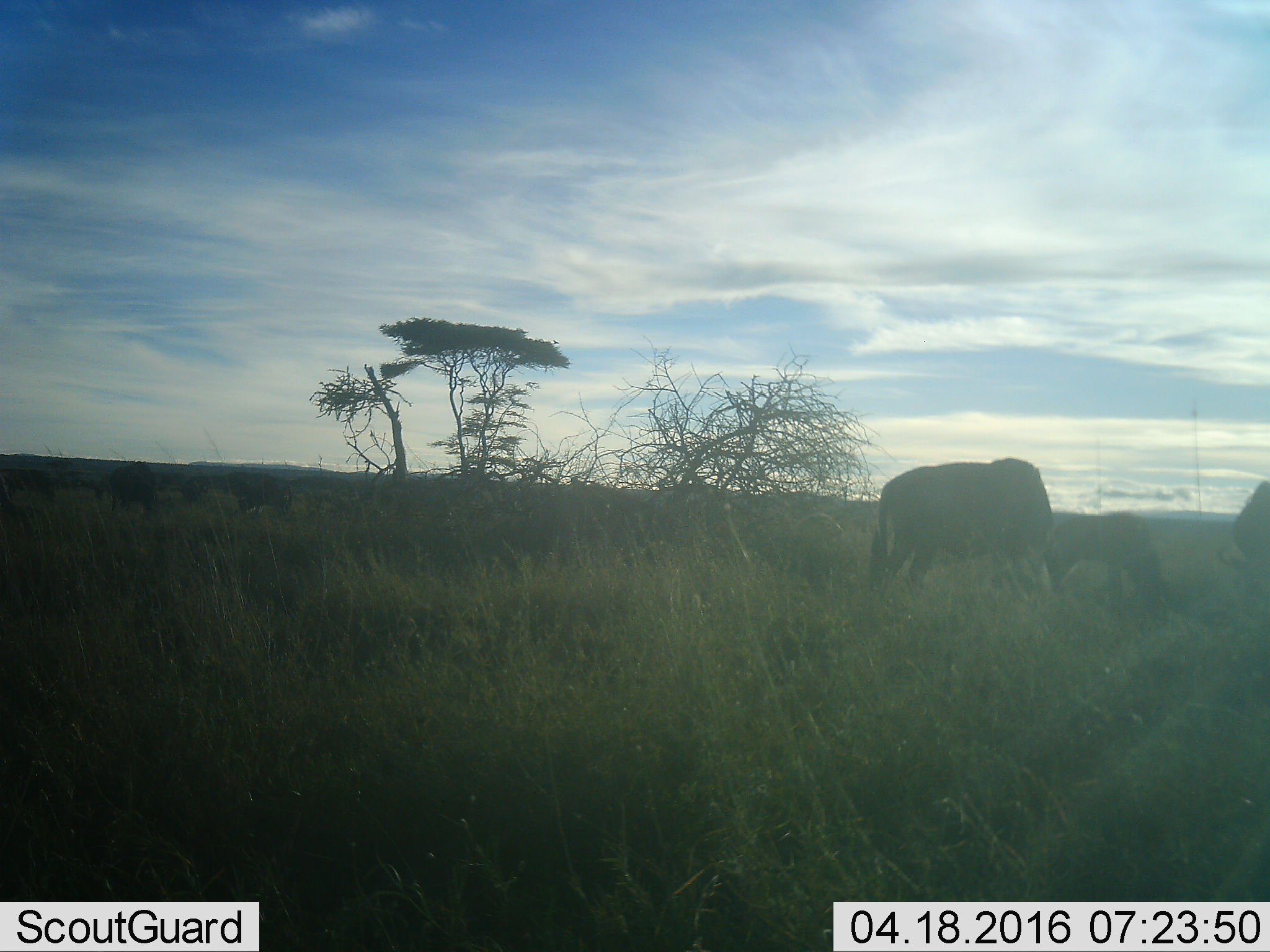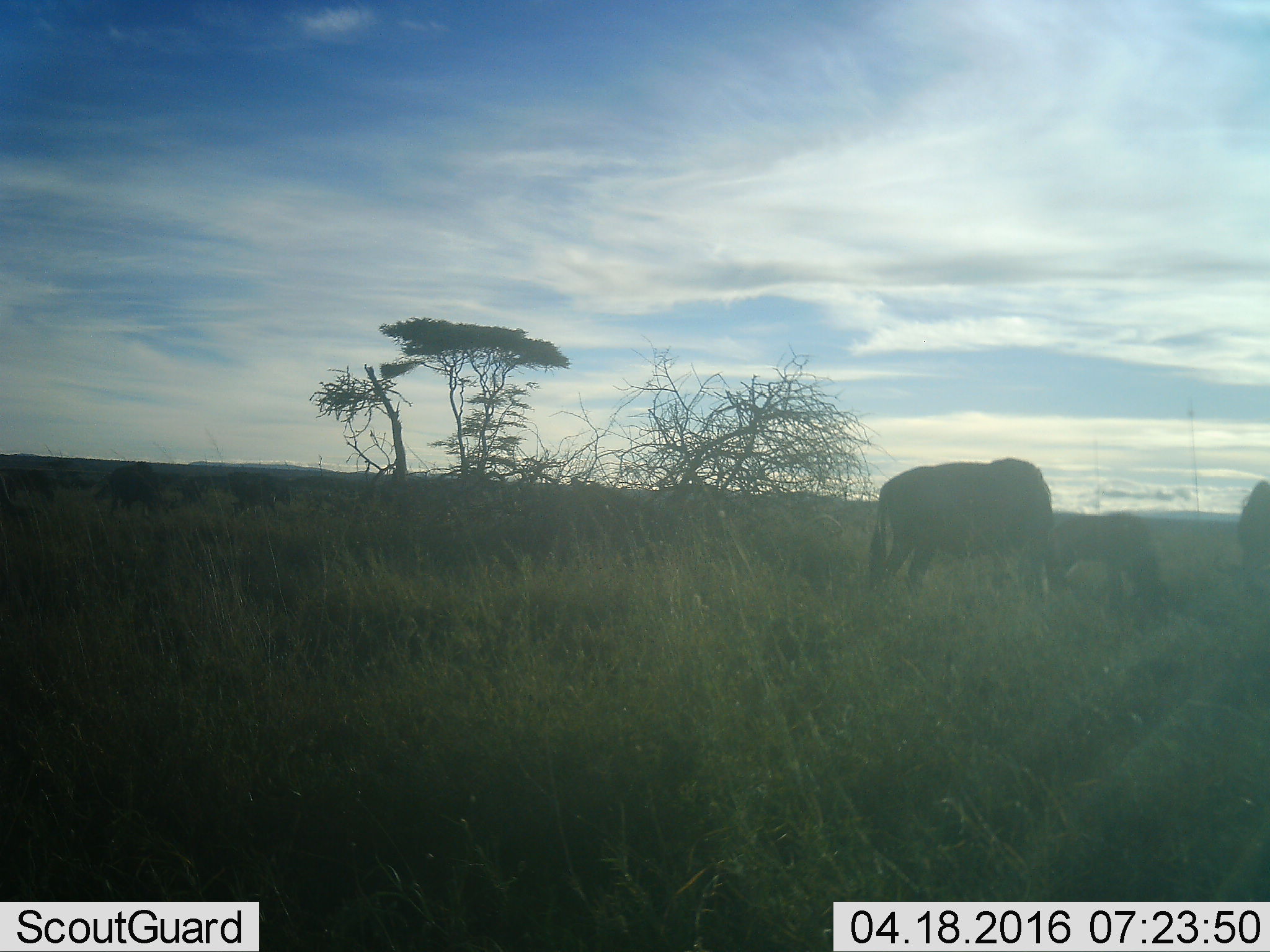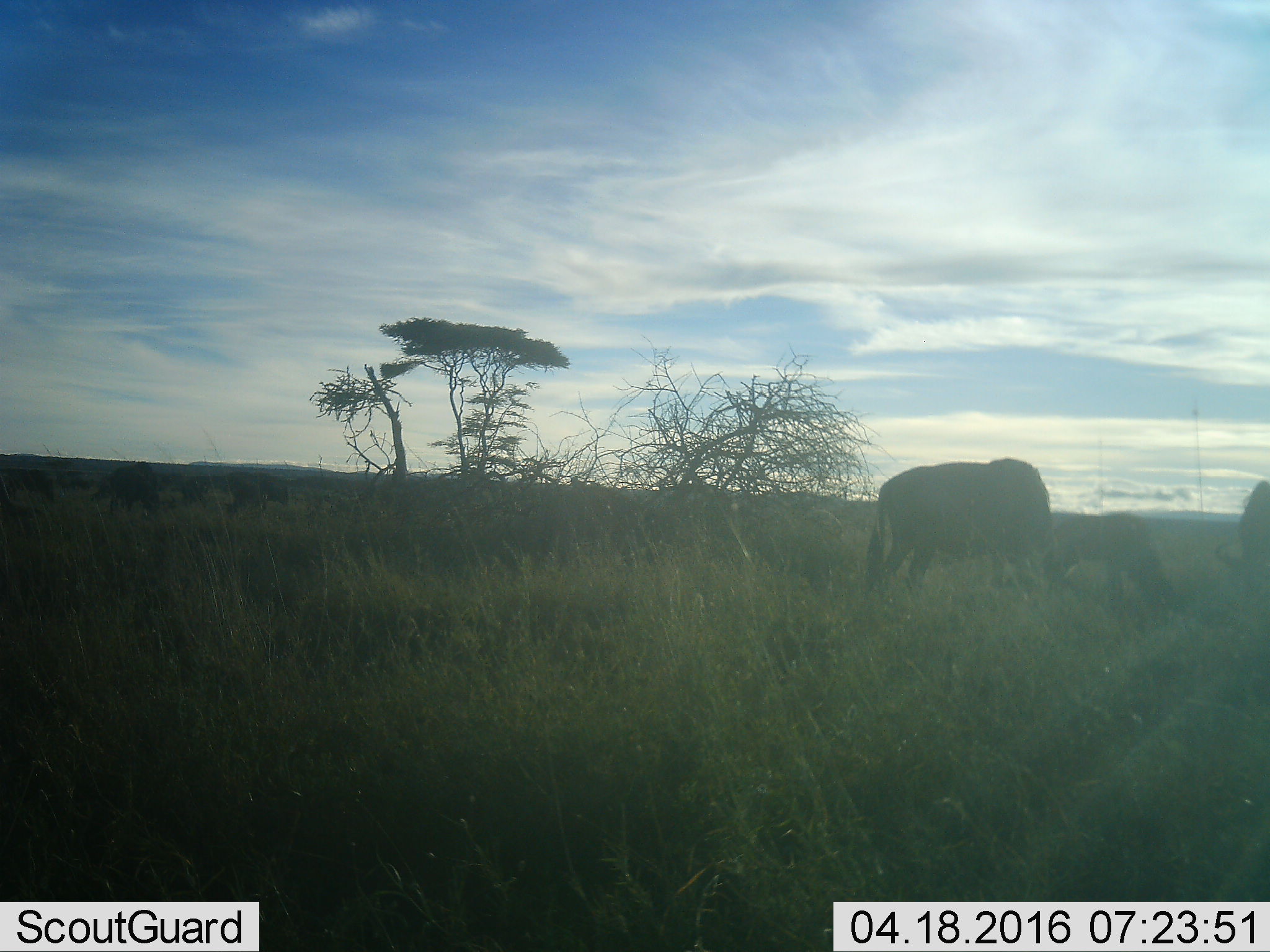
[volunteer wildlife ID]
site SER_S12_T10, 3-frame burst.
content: unidentified animal